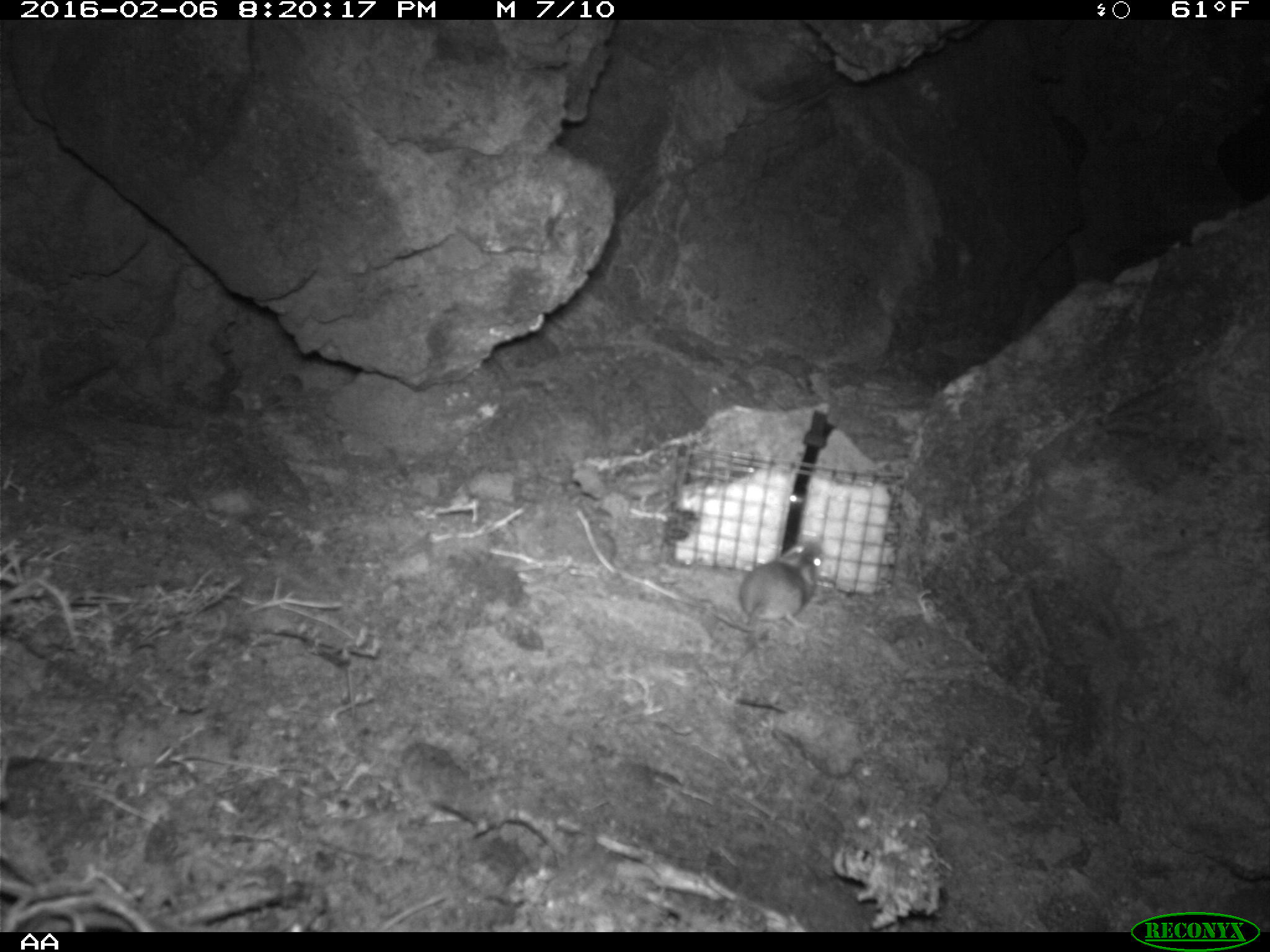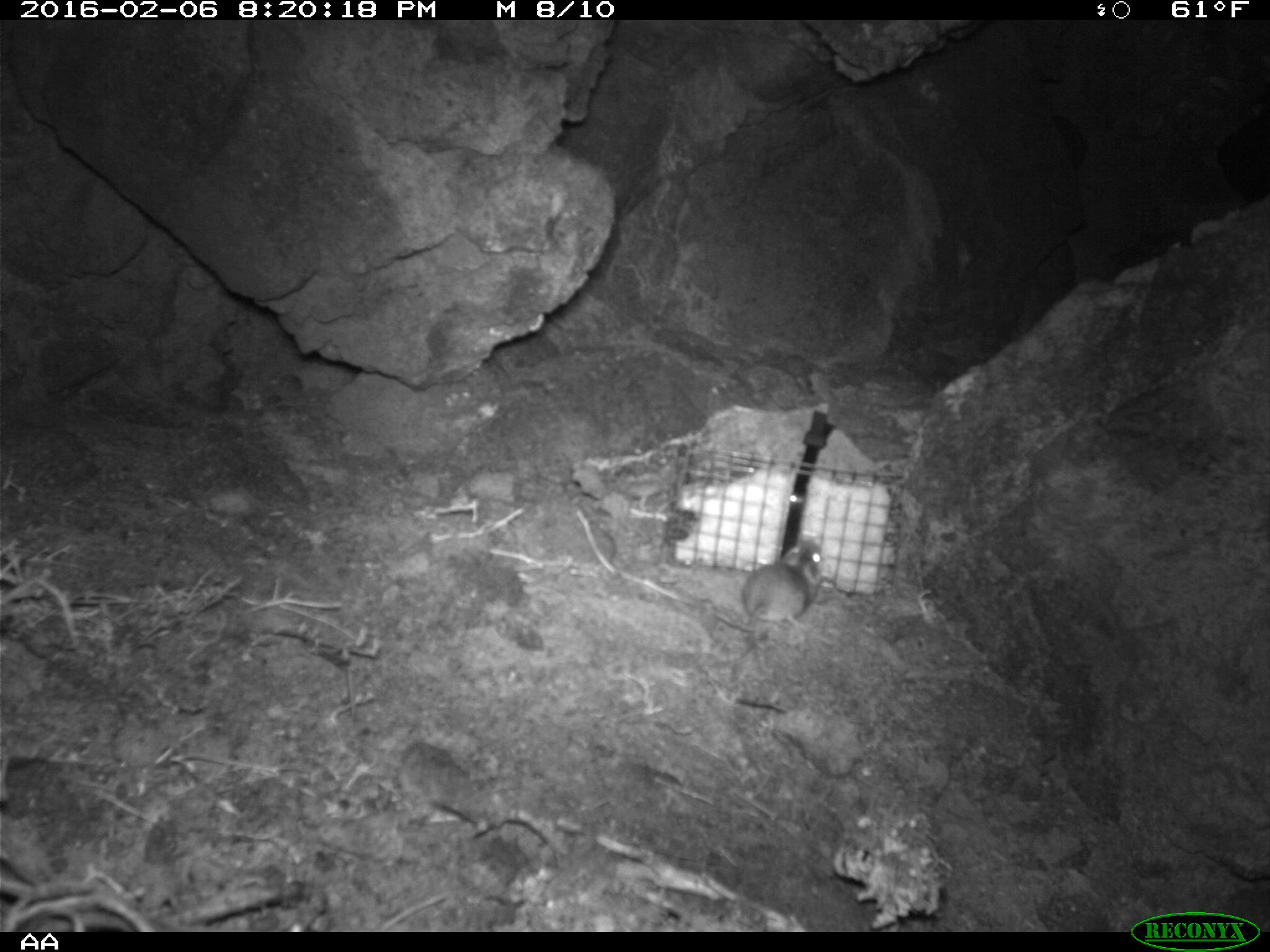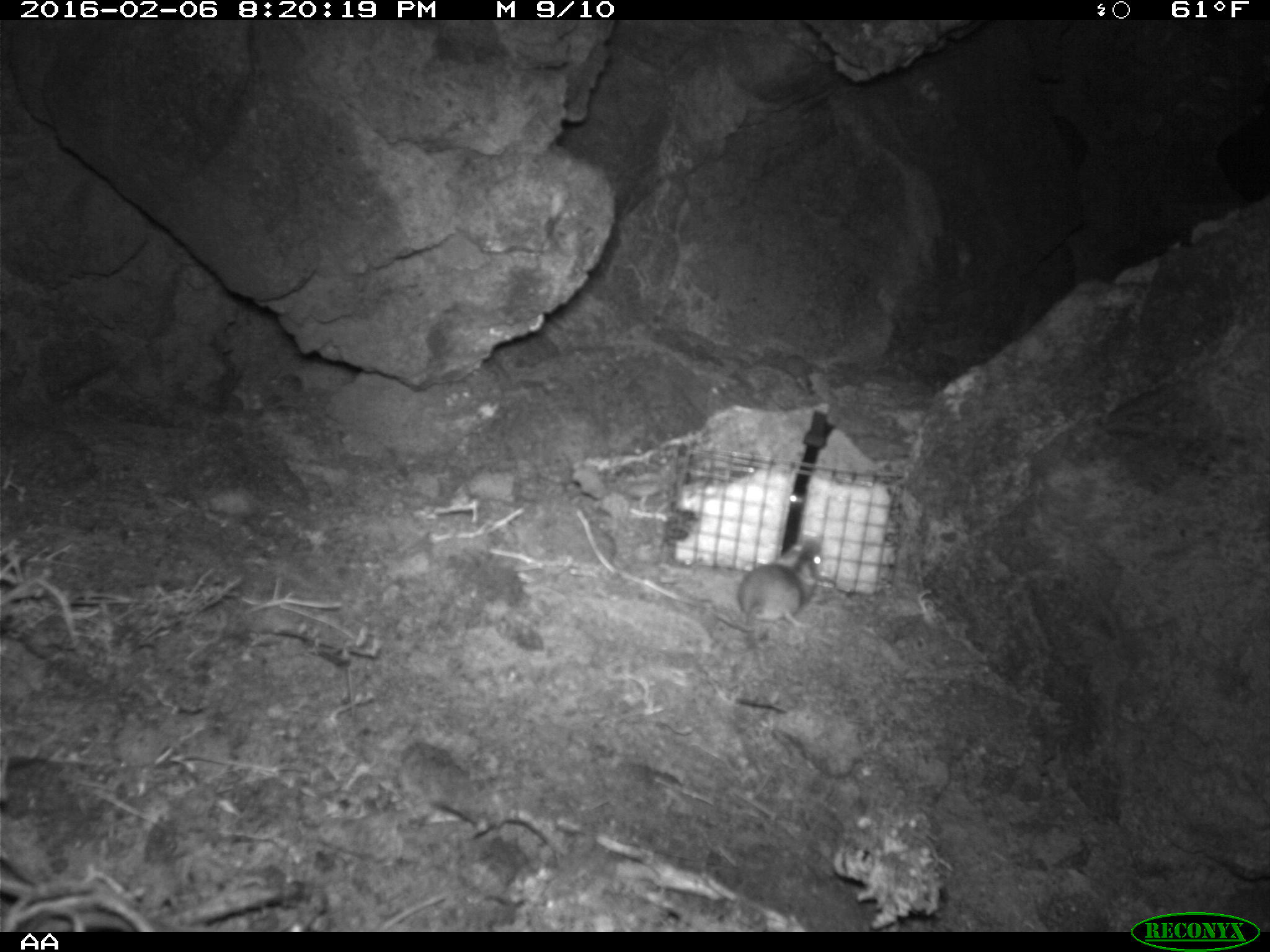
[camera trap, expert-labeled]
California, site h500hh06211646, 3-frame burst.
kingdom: Animalia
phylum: Chordata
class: Mammalia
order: Rodentia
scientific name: Rodentia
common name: rodent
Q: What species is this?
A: Rodent (Rodentia).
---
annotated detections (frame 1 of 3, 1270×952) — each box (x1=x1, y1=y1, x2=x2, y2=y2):
rodent: (x1=739, y1=537, x2=822, y2=671)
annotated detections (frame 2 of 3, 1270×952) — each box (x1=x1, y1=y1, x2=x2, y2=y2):
rodent: (x1=710, y1=536, x2=826, y2=635)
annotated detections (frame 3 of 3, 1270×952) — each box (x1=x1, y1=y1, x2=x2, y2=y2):
rodent: (x1=712, y1=541, x2=821, y2=633)